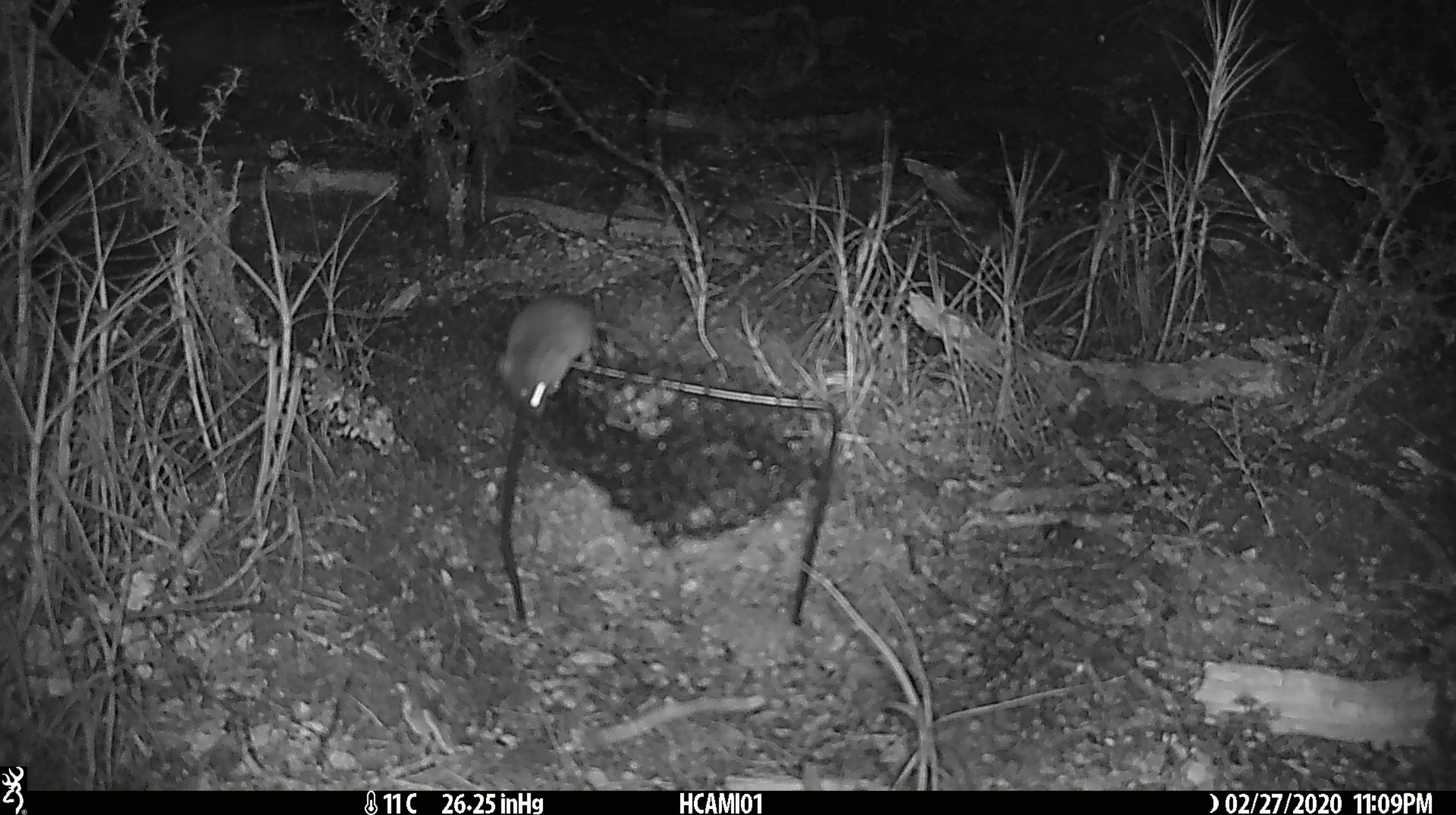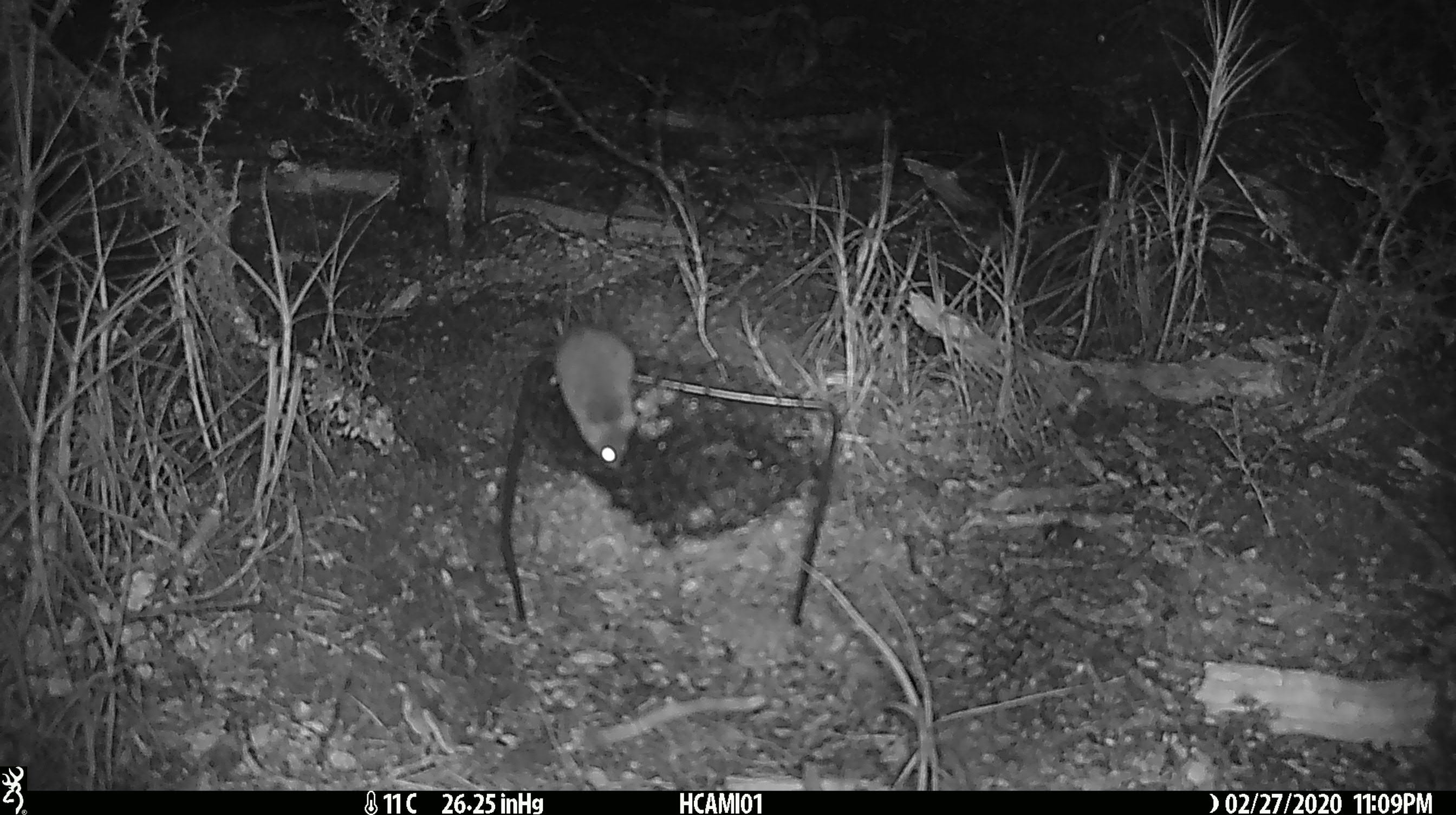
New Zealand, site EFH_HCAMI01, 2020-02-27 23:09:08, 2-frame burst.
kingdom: Animalia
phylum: Chordata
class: Mammalia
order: Rodentia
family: Muridae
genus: Mus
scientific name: Mus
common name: mouse